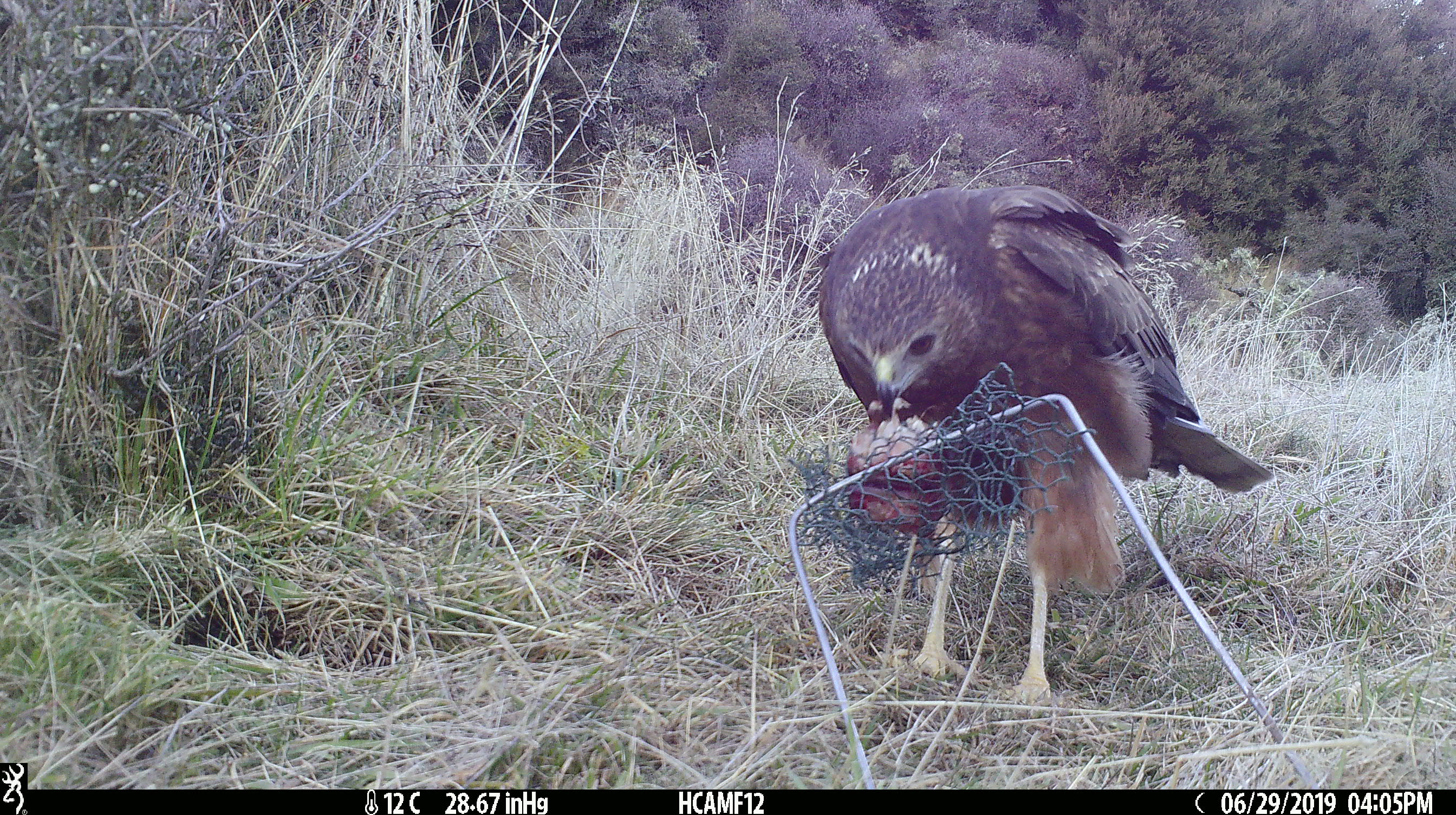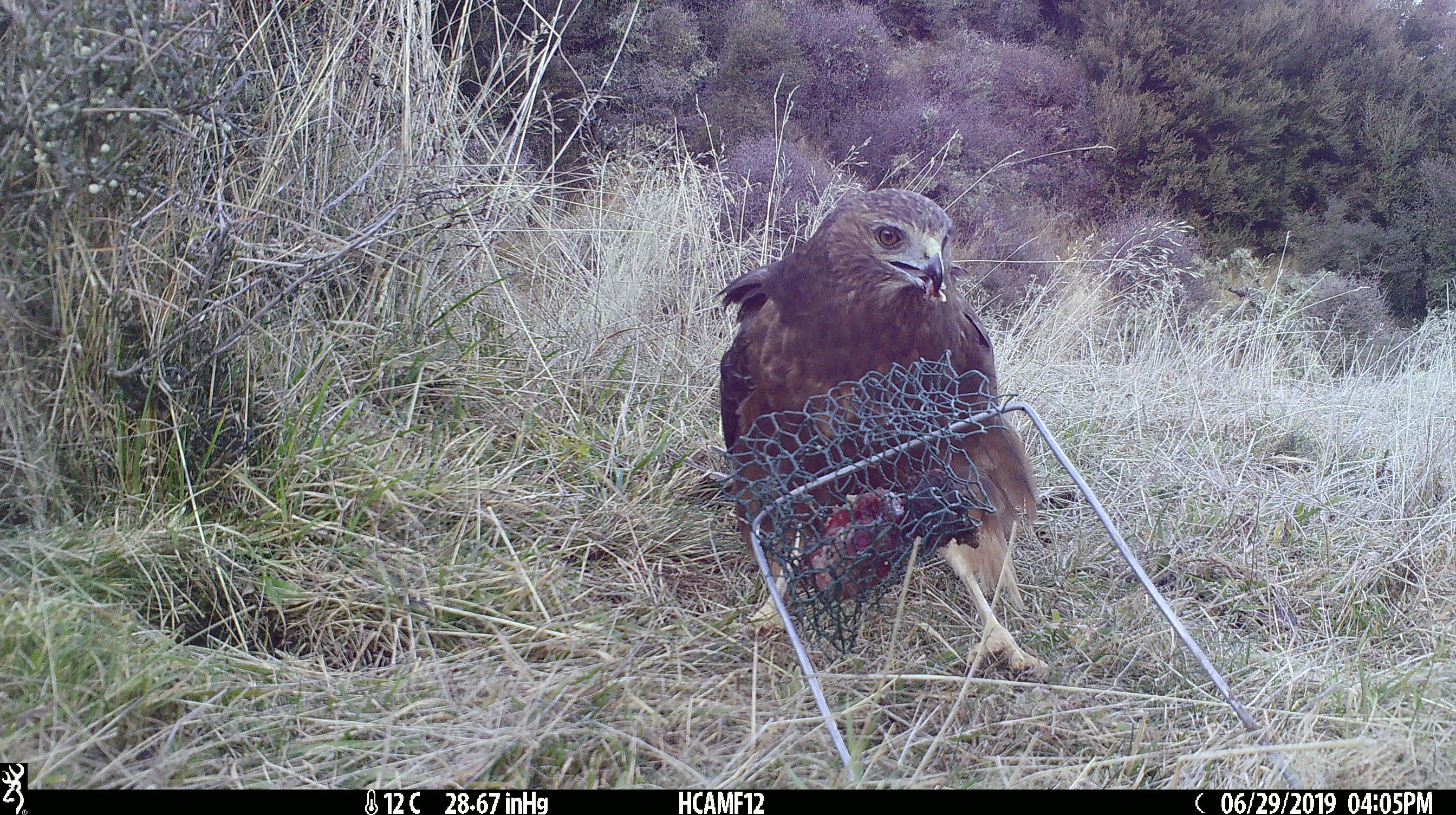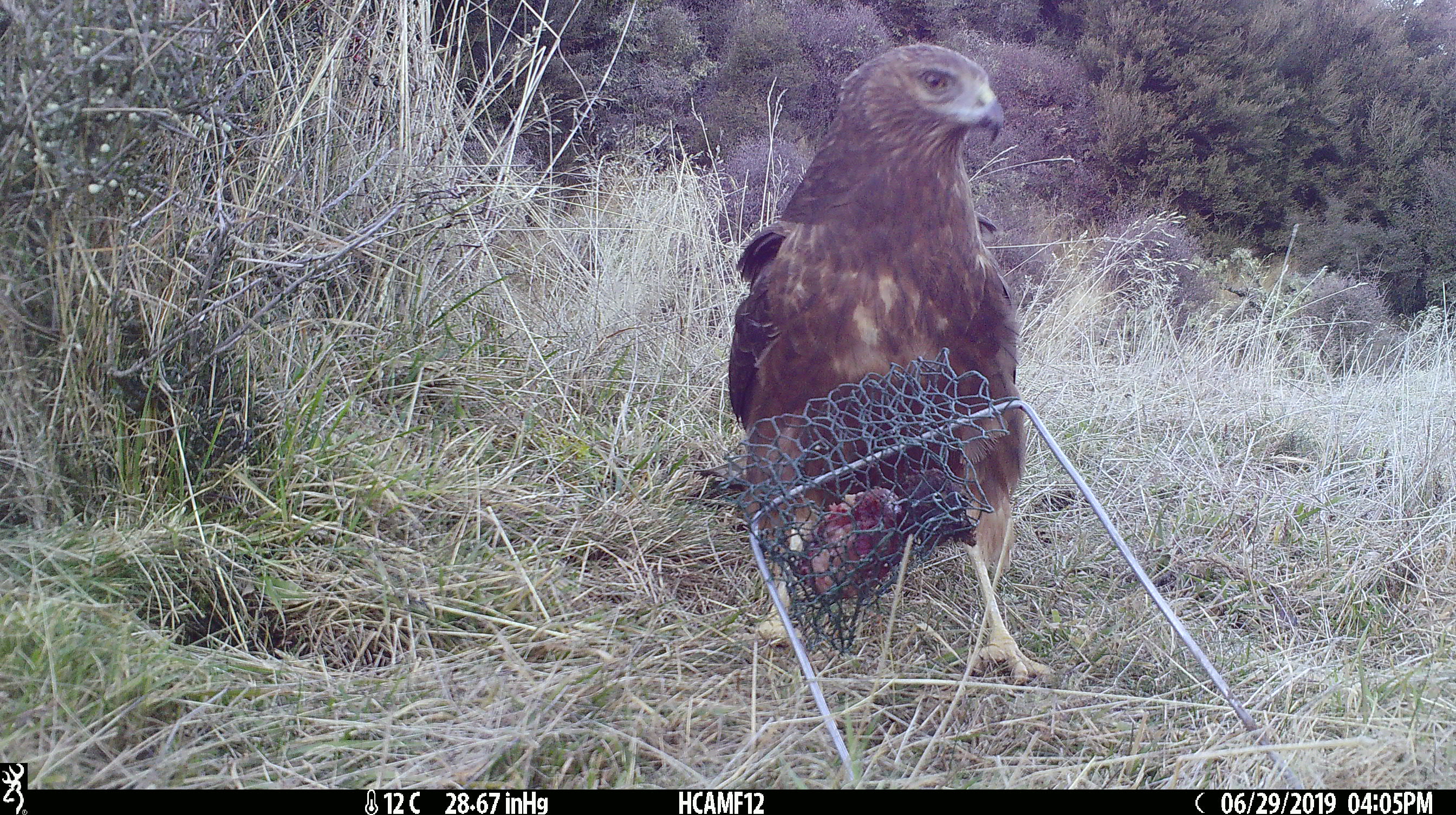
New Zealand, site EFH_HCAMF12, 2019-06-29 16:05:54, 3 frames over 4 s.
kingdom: Animalia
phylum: Chordata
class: Aves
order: Accipitriformes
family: Accipitridae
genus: Circus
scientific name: Circus approximans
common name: swamp harrier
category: harrier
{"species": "harrier (swamp harrier) (Circus approximans)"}